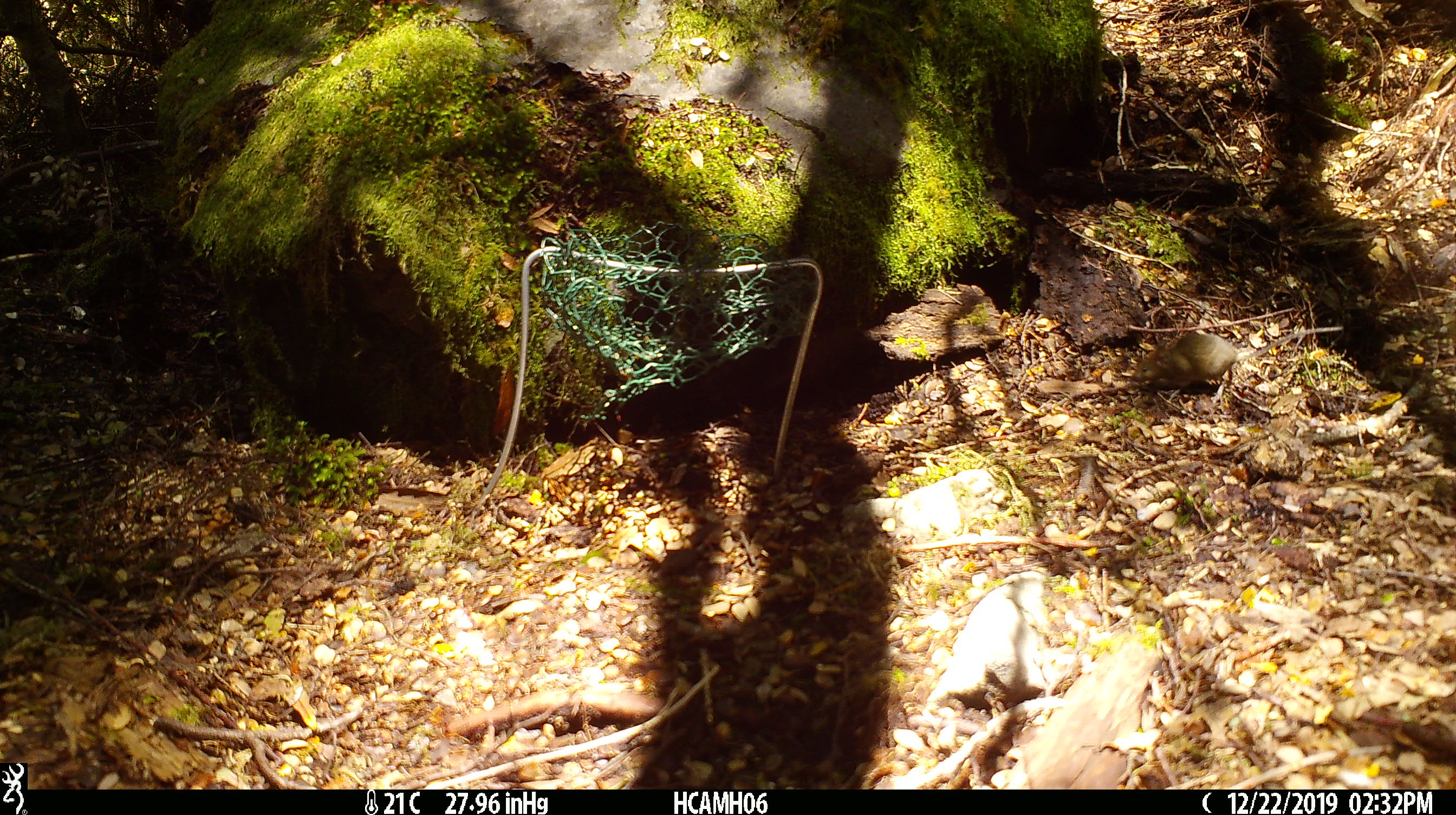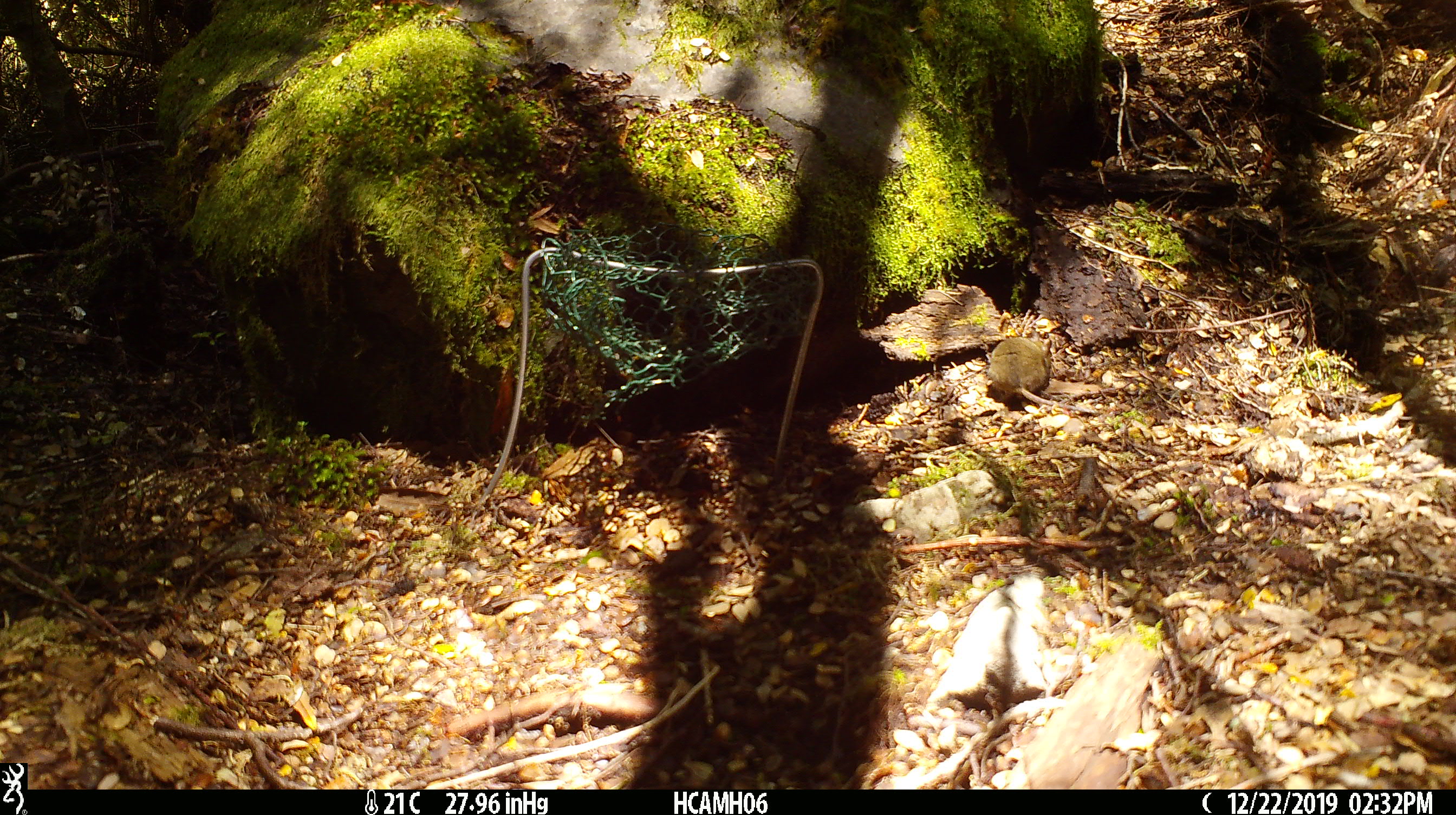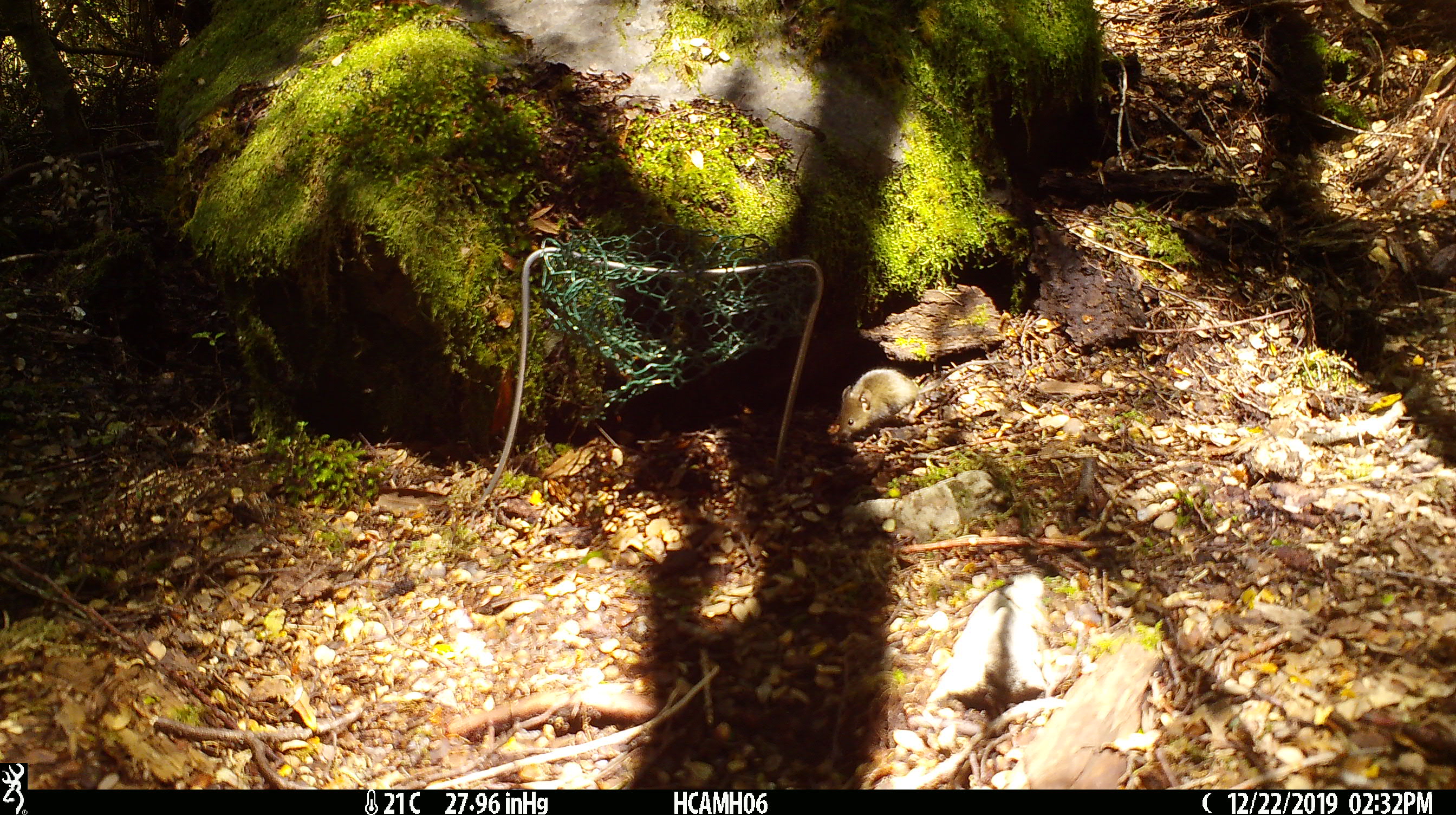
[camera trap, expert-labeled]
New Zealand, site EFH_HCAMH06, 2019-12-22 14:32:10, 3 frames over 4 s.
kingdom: Animalia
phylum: Chordata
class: Mammalia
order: Rodentia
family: Muridae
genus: Mus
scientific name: Mus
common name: mouse